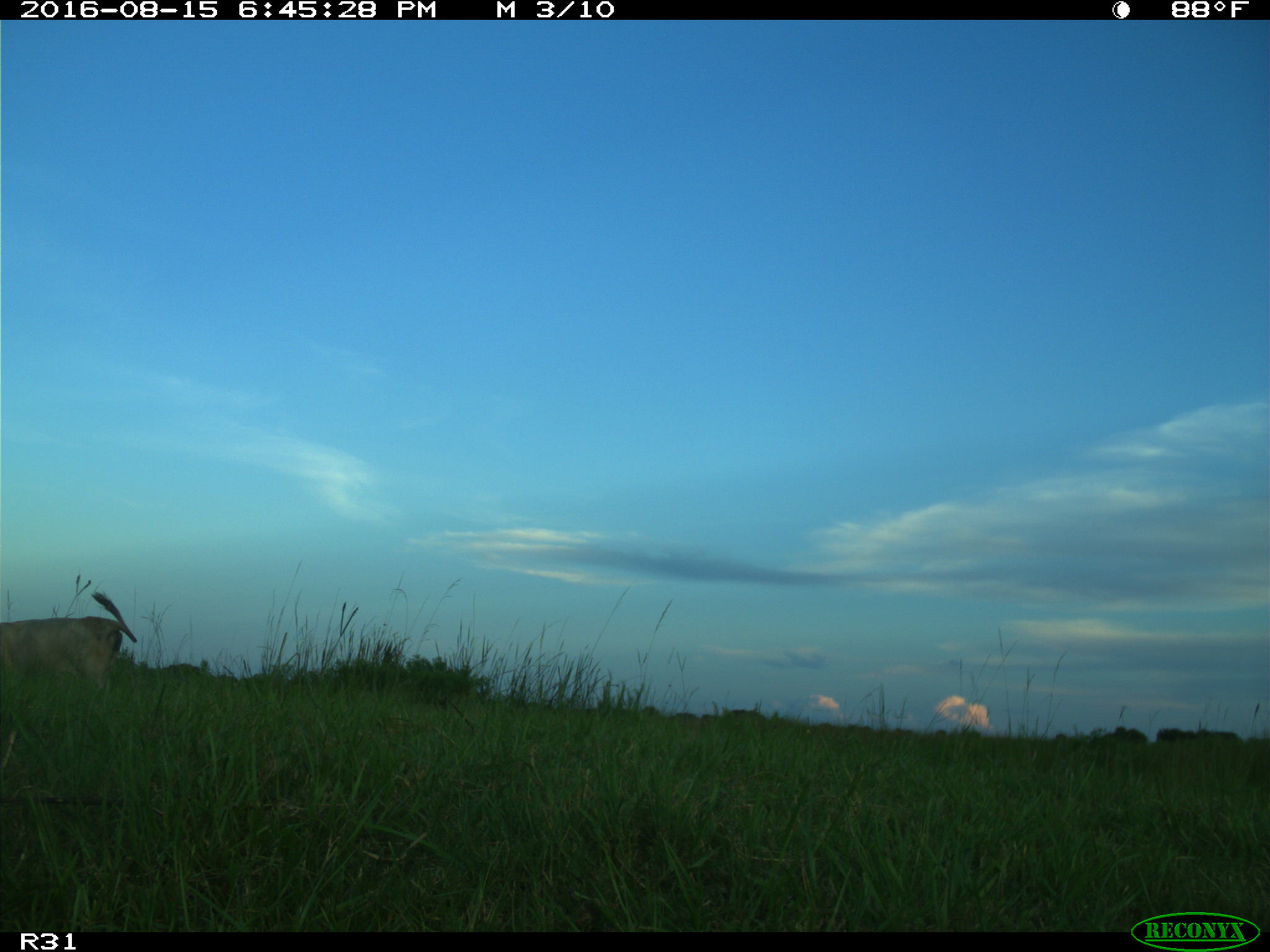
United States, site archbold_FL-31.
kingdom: Animalia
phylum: Chordata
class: Mammalia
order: Artiodactyla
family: Bovidae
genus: Bos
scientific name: Bos taurus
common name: domestic cow